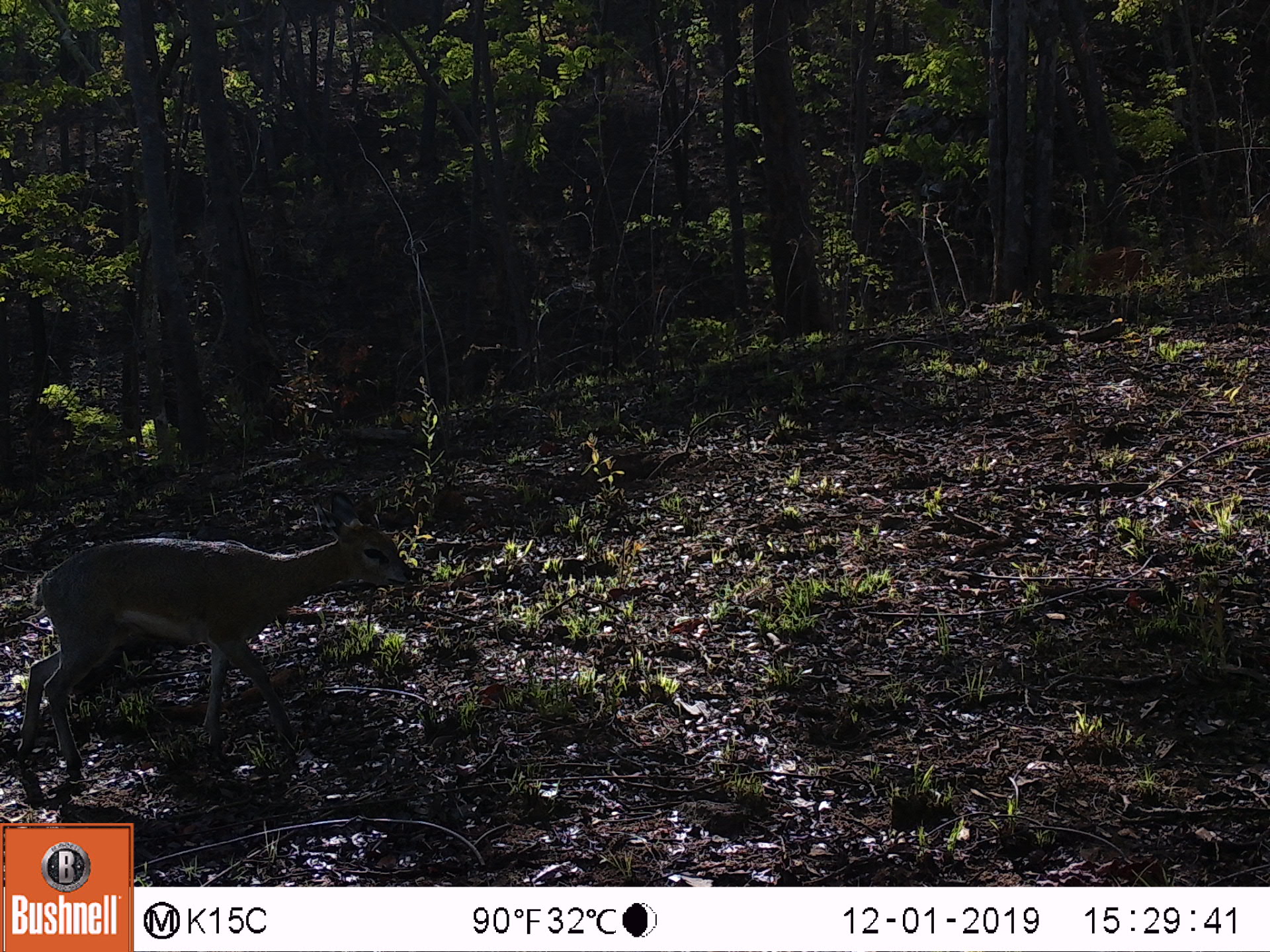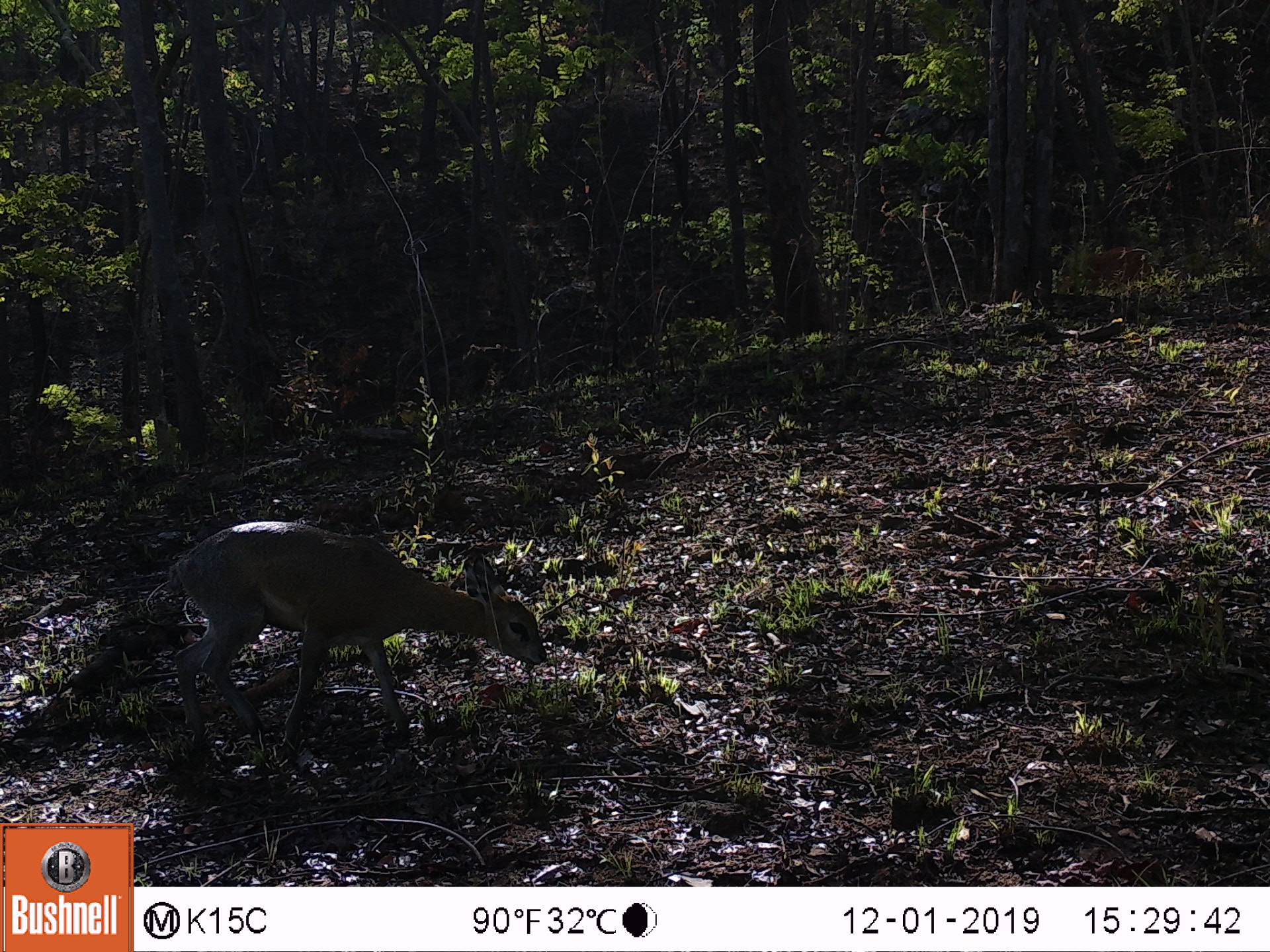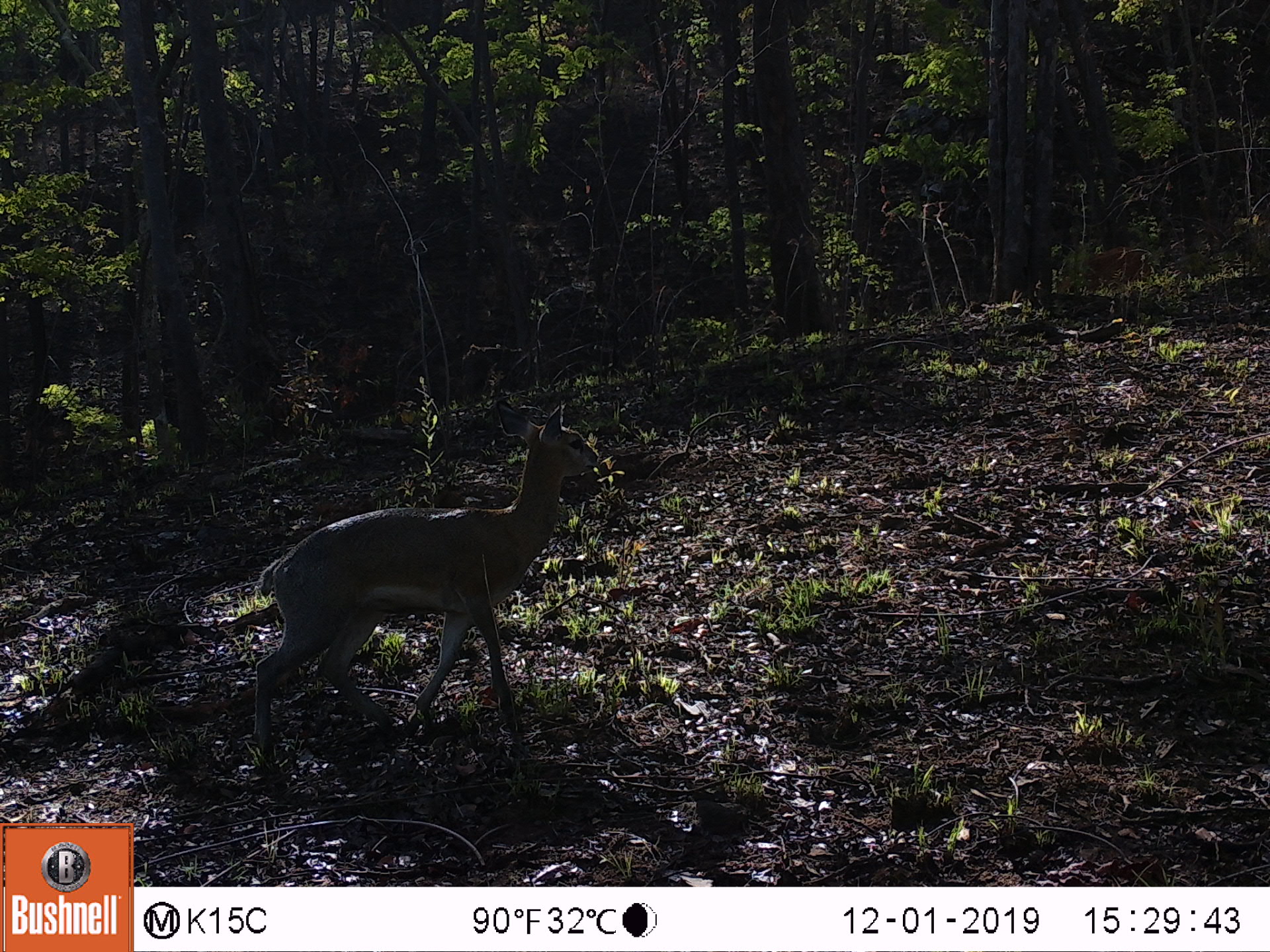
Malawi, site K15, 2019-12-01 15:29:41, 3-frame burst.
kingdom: Animalia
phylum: Chordata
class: Mammalia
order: Artiodactyla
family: Bovidae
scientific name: Antilopinae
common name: small antelope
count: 1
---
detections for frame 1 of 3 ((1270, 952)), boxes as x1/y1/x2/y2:
small antelope: 15/493/421/782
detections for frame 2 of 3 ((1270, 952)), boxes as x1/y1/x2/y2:
small antelope: 163/516/551/767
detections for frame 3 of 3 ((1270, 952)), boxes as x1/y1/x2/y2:
small antelope: 246/405/597/782